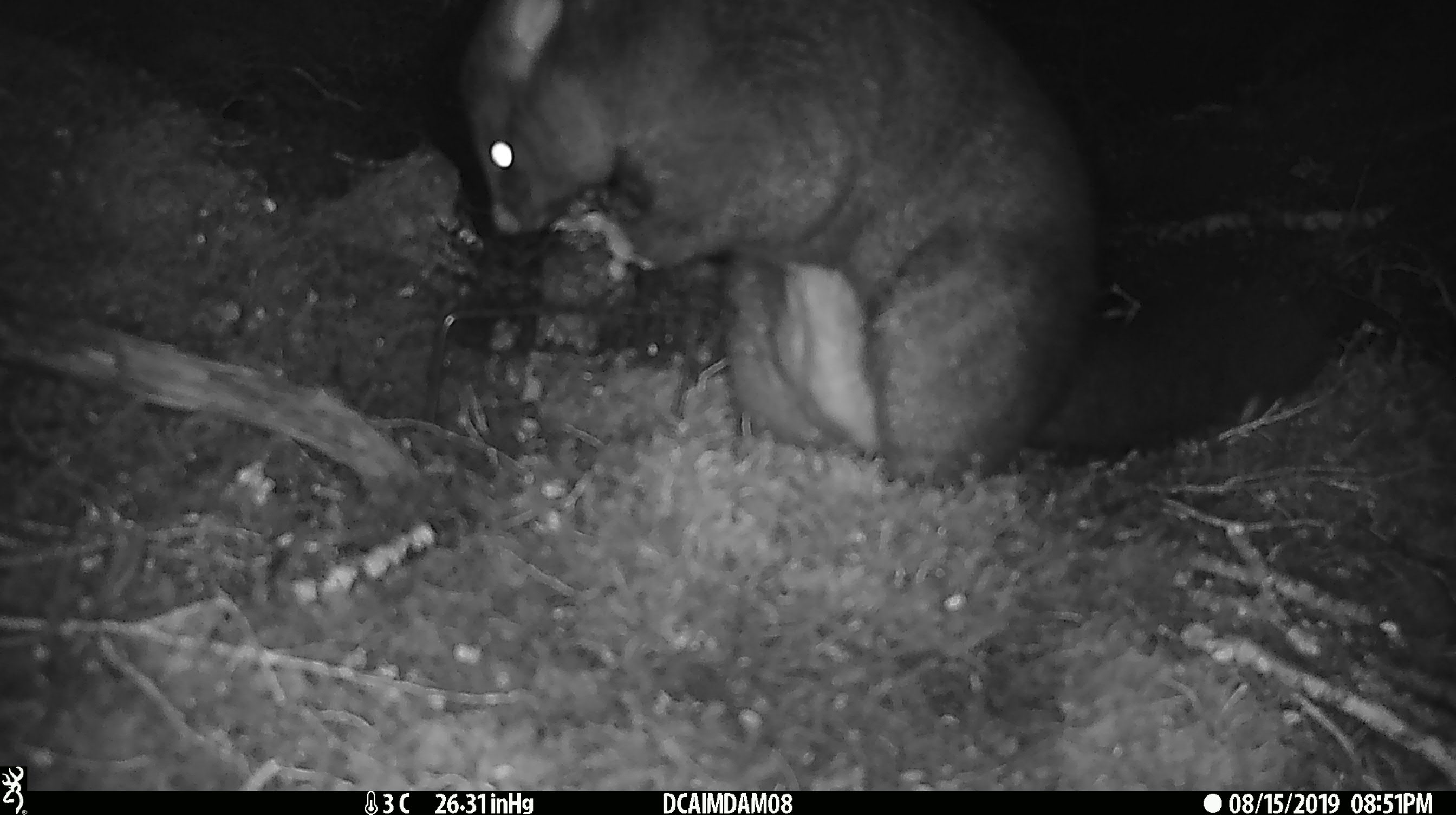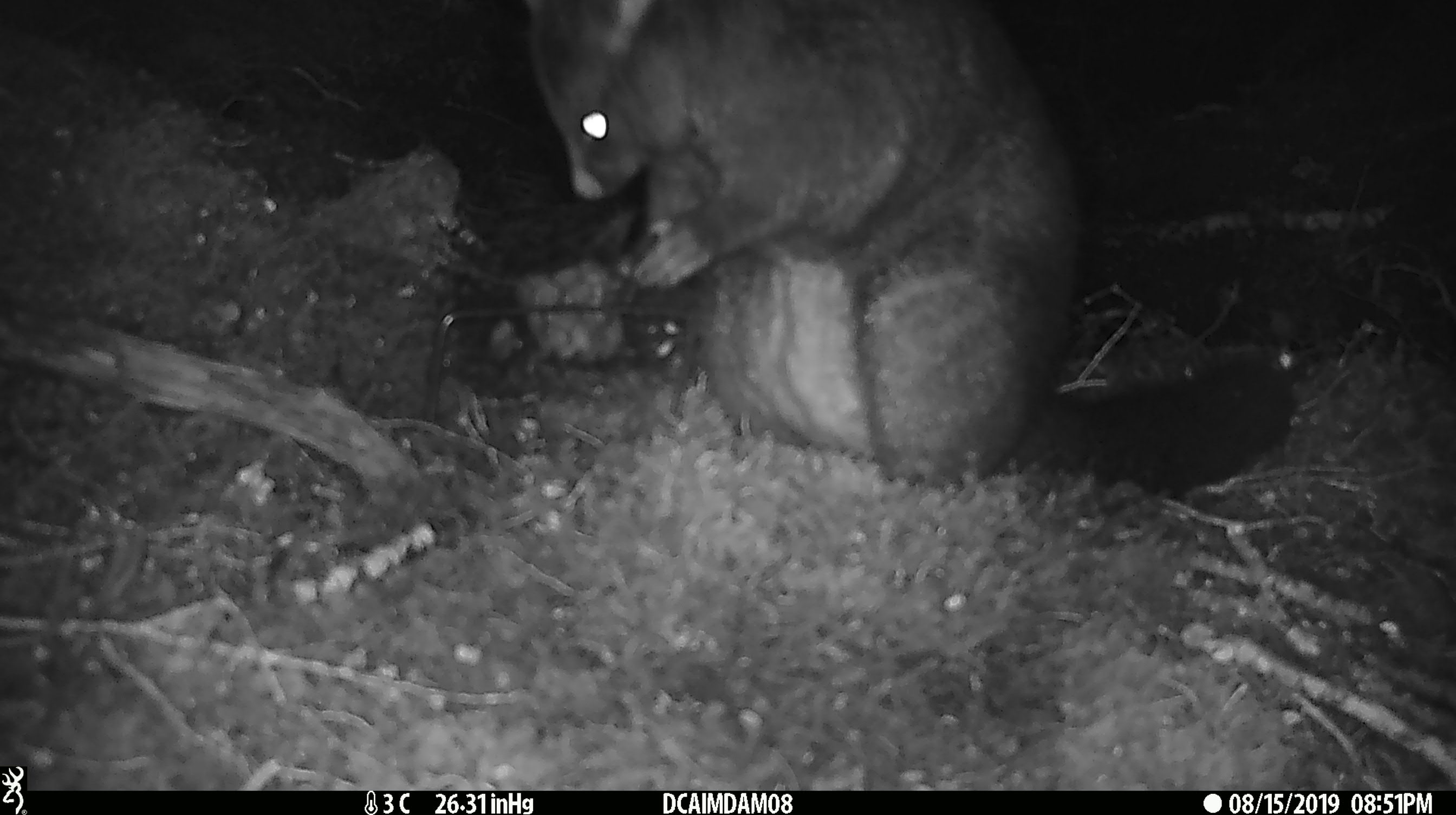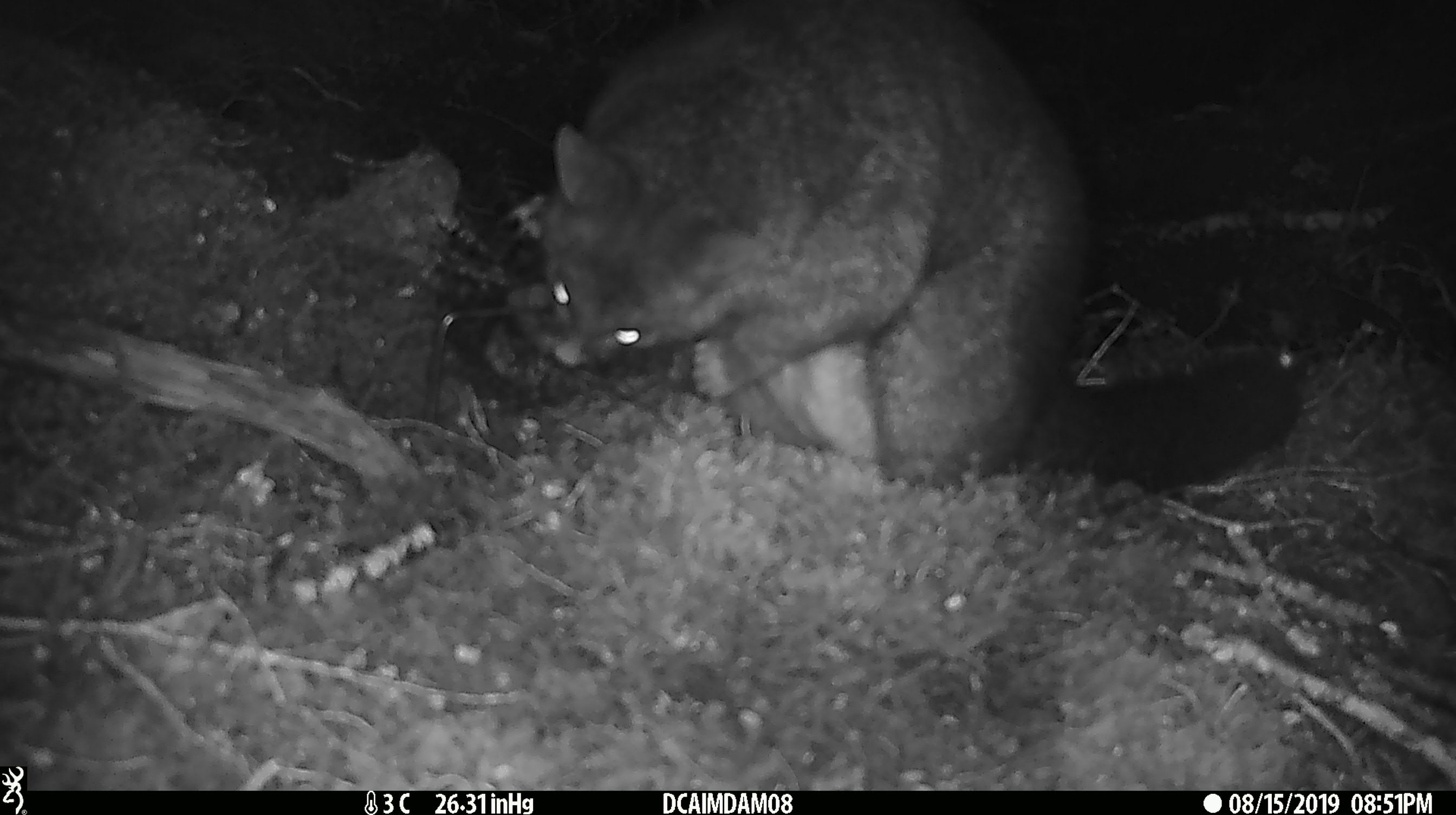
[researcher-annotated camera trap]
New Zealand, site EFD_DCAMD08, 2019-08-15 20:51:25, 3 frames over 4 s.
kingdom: Animalia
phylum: Chordata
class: Mammalia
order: Diprotodontia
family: Phalangeridae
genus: Trichosurus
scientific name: Trichosurus vulpecula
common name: common brushtail possum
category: possum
Possum (common brushtail possum) (Trichosurus vulpecula).